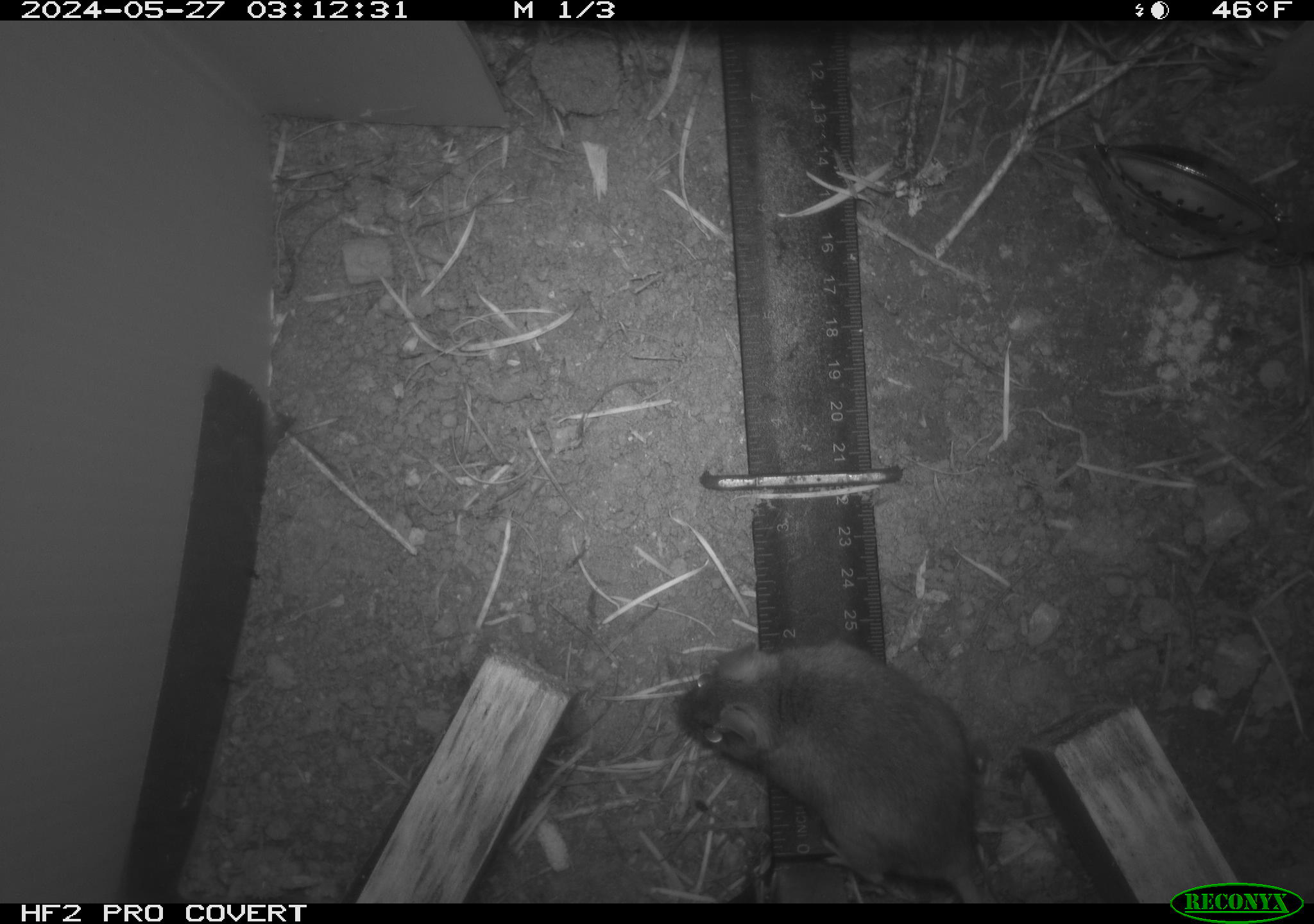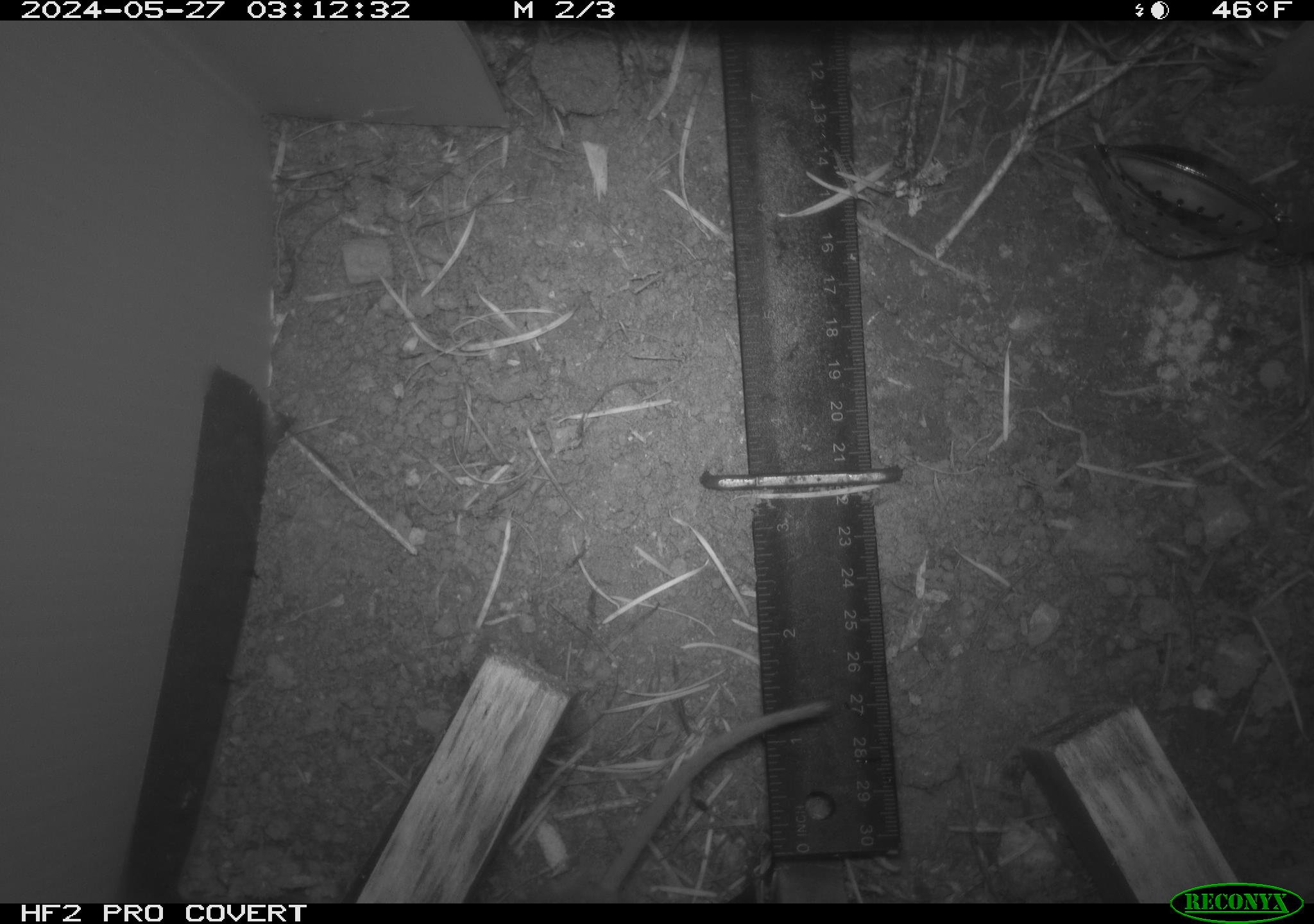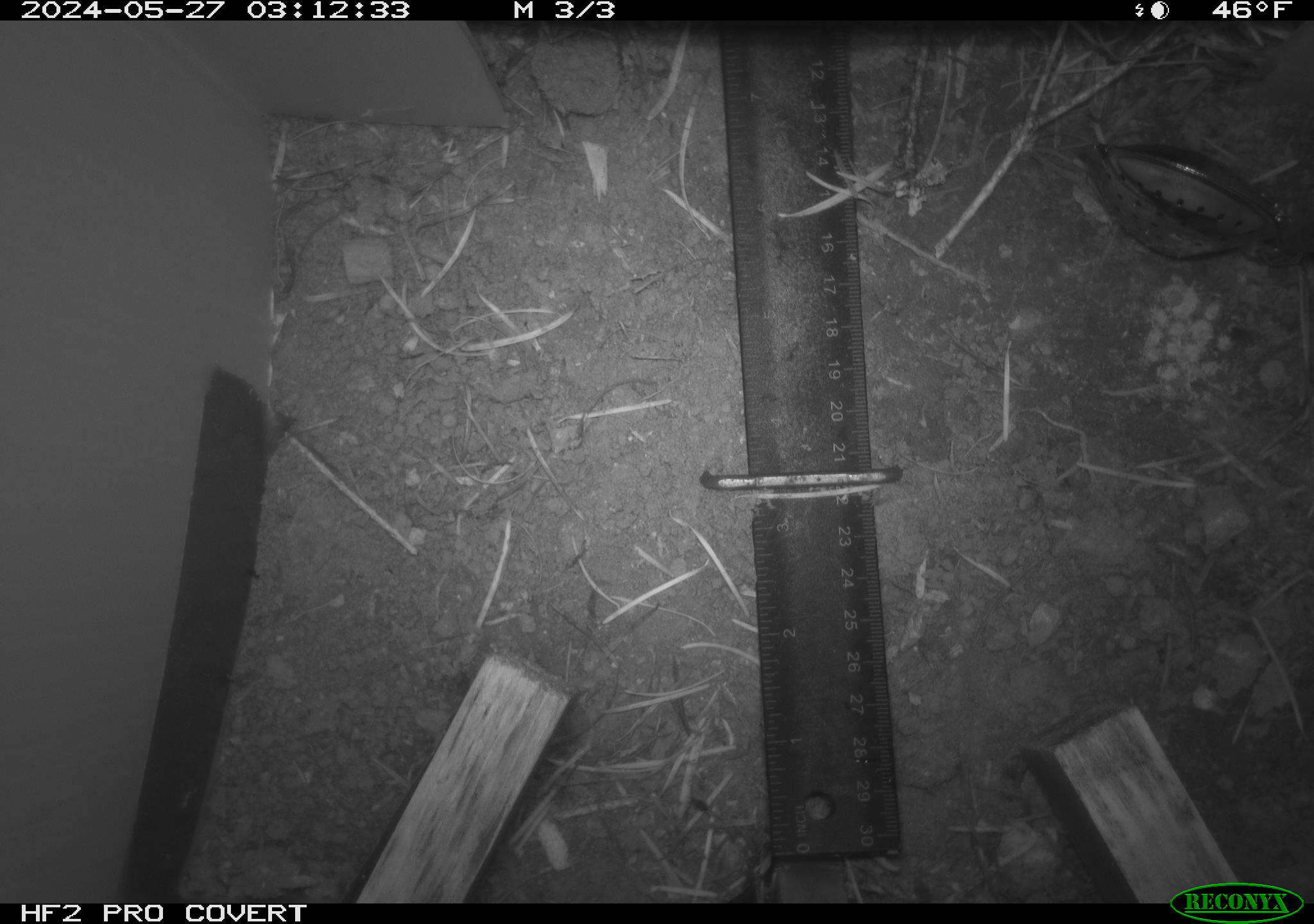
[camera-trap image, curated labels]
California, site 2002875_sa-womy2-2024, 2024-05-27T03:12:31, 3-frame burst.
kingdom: Animalia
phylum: Chordata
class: Mammalia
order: Rodentia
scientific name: Rodentia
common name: mouse species